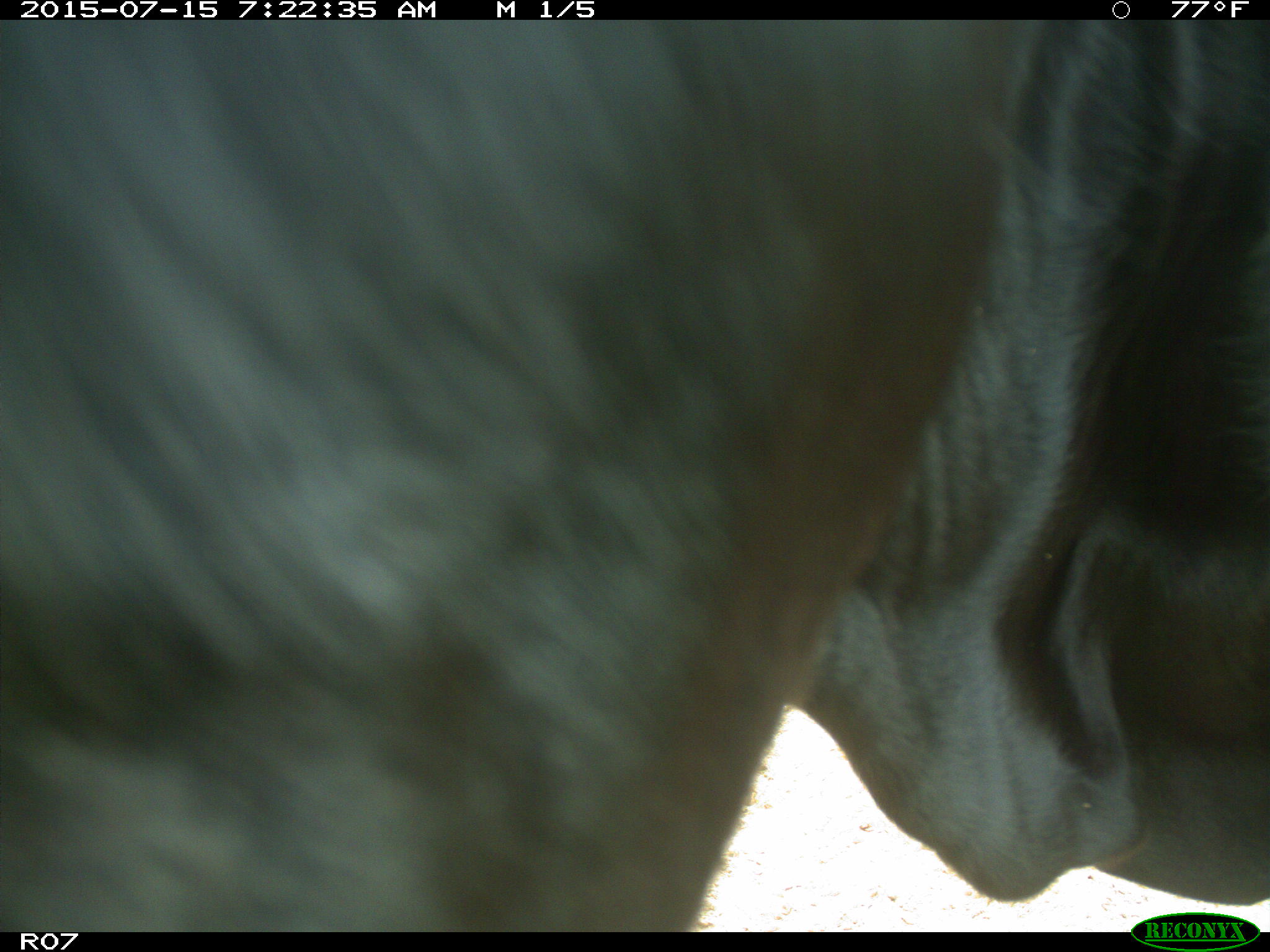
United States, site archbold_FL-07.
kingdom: Animalia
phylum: Chordata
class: Mammalia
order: Artiodactyla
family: Bovidae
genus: Bos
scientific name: Bos taurus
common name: domestic cow